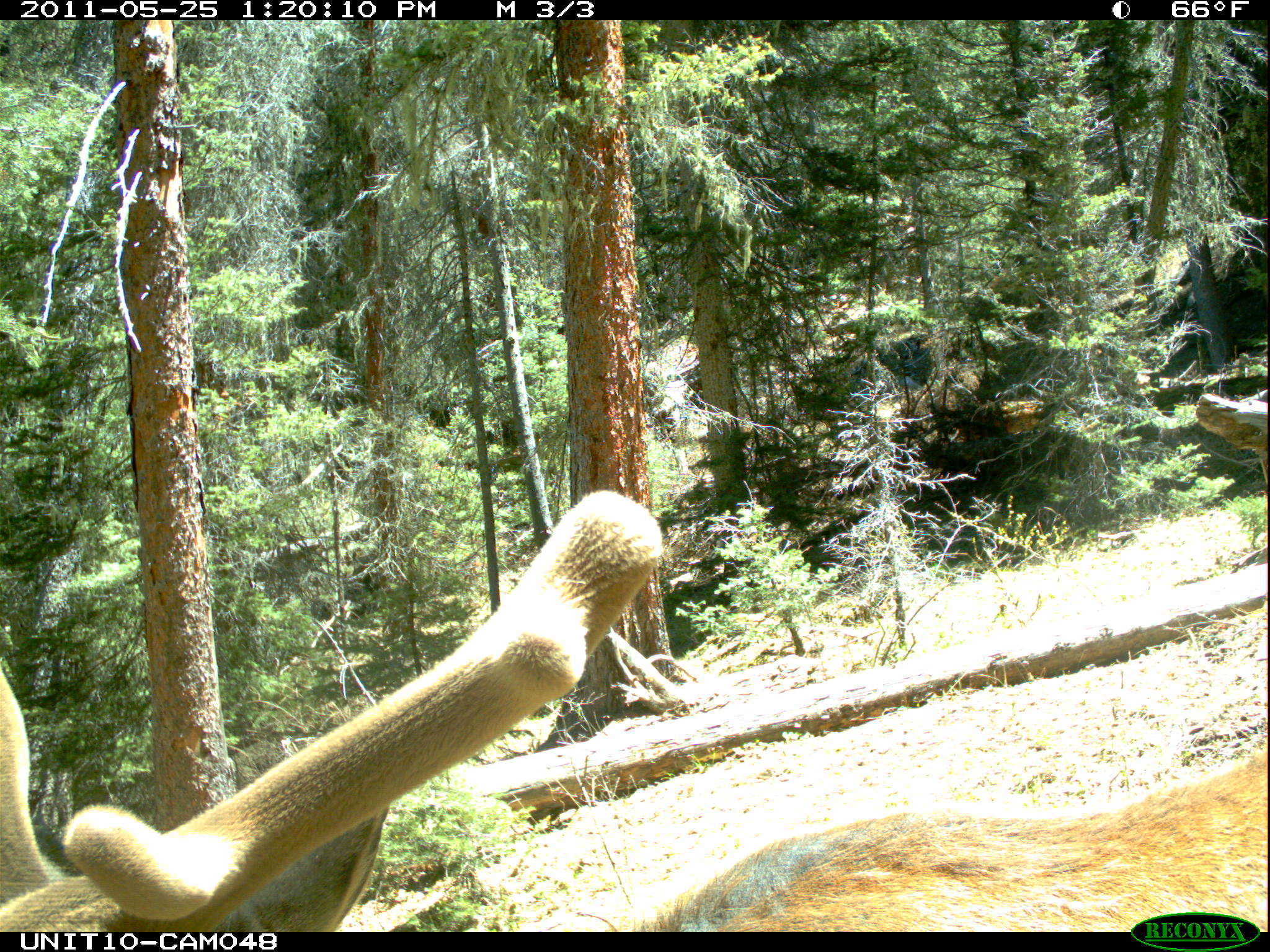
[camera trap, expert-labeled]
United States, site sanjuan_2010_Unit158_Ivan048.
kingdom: Animalia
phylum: Chordata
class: Mammalia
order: Artiodactyla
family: Cervidae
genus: Cervus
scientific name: Cervus elaphus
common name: red deer